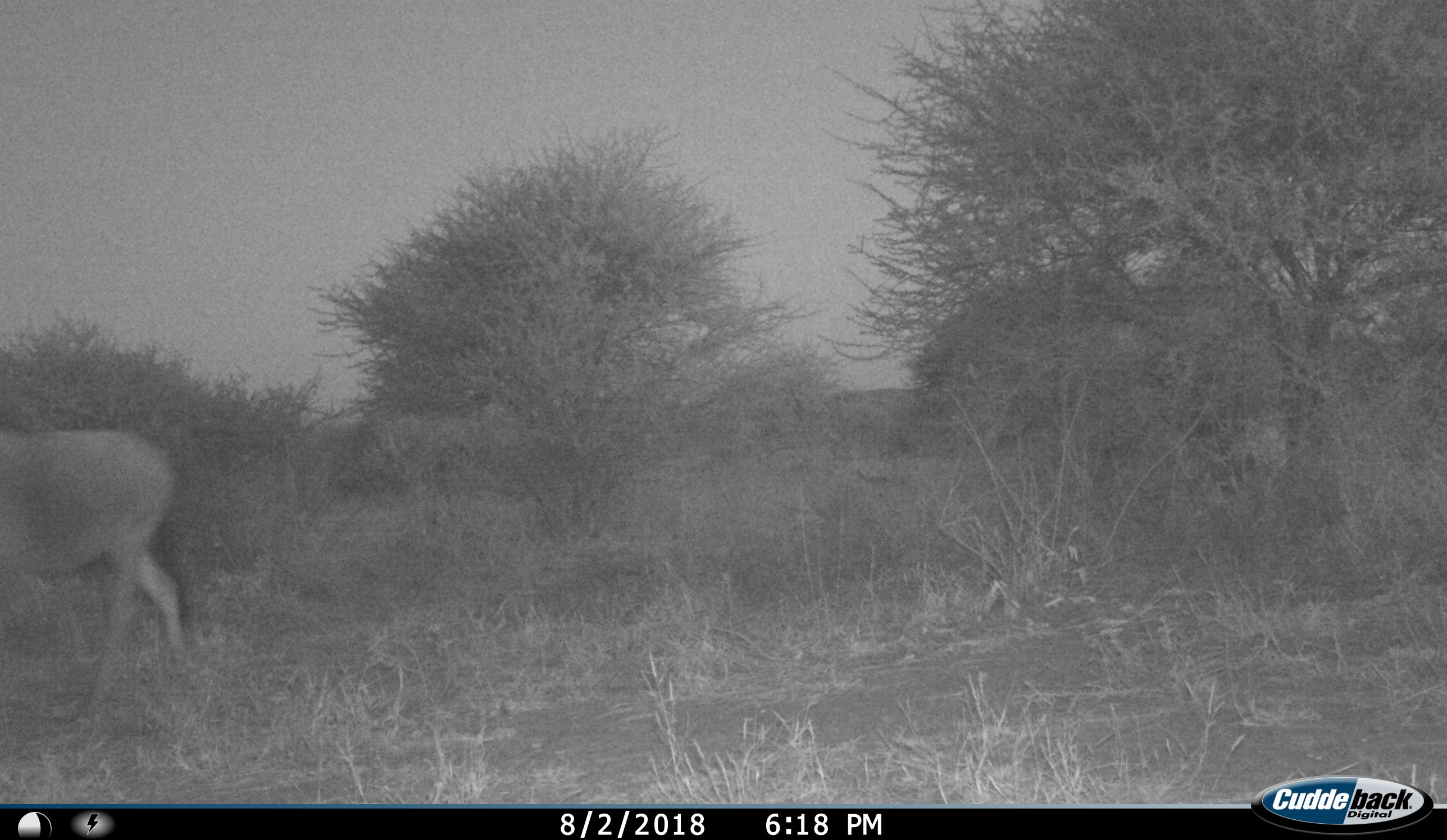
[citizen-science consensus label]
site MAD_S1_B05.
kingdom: Animalia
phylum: Chordata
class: Mammalia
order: Artiodactyla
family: Bovidae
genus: Aepyceros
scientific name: Aepyceros melampus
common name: impala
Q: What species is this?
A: Impala (Aepyceros melampus).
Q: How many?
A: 1.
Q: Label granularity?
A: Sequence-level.